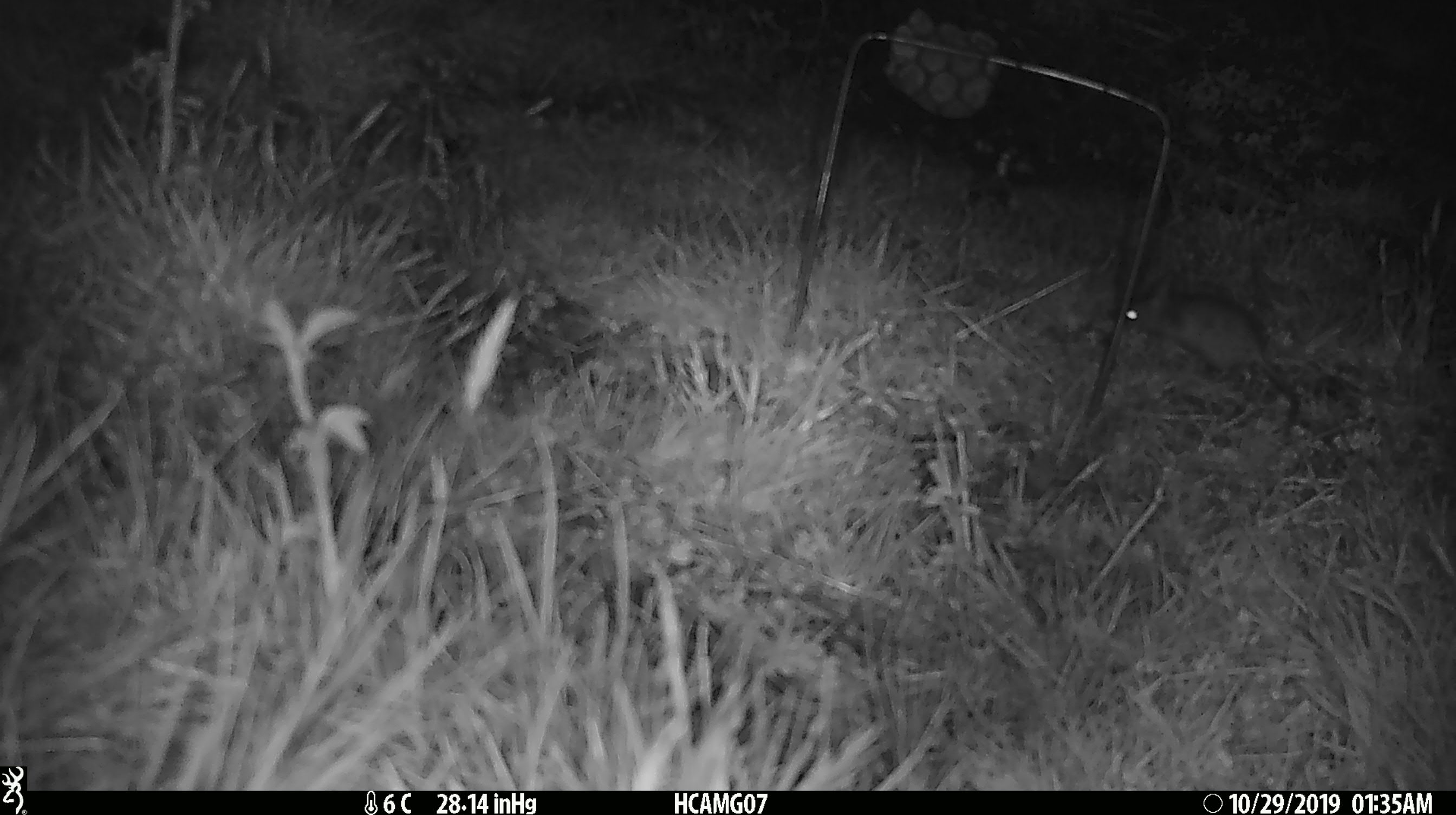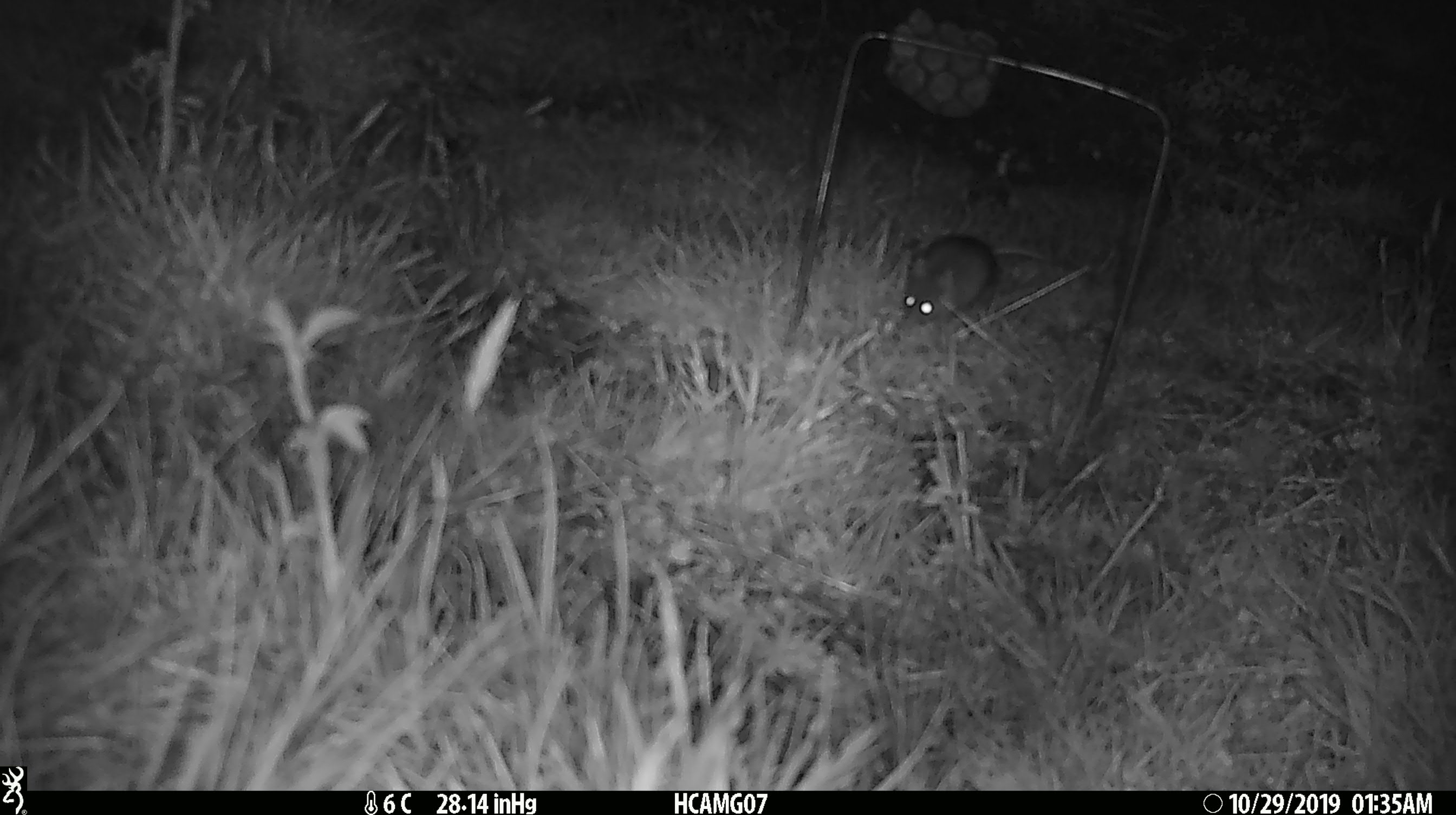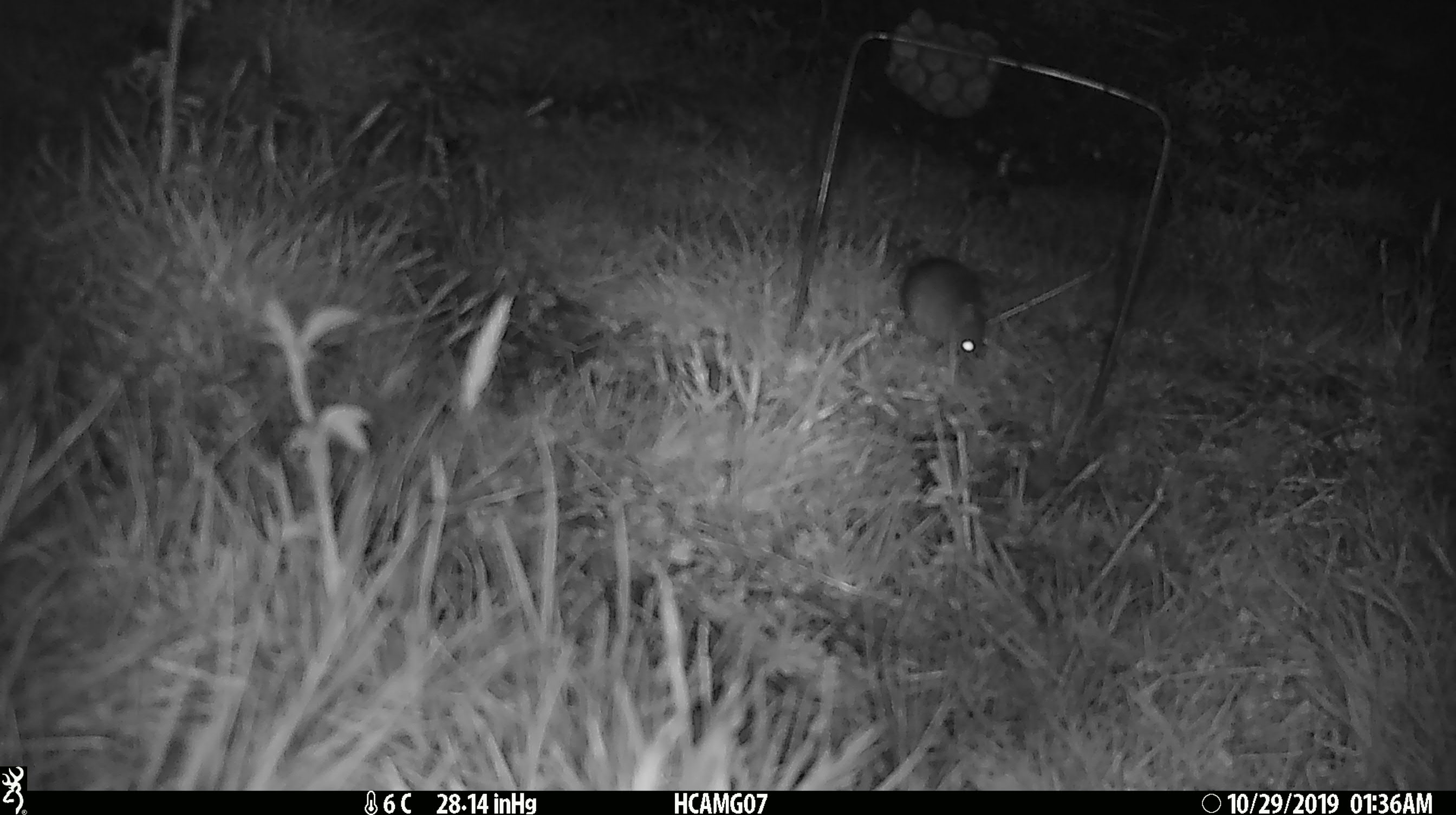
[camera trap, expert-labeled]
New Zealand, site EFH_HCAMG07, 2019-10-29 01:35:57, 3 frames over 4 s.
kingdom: Animalia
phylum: Chordata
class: Mammalia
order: Rodentia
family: Muridae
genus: Mus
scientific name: Mus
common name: mouse